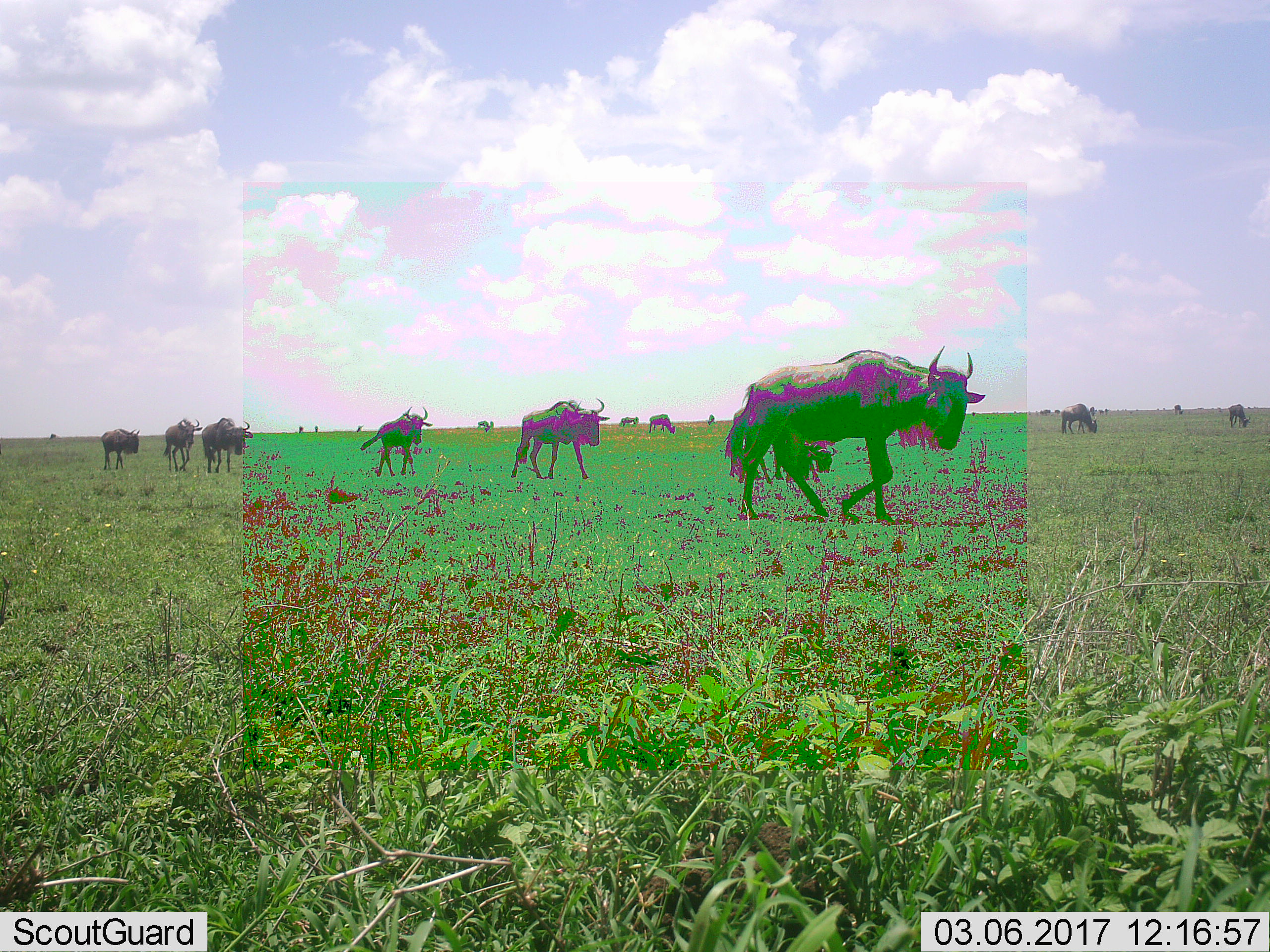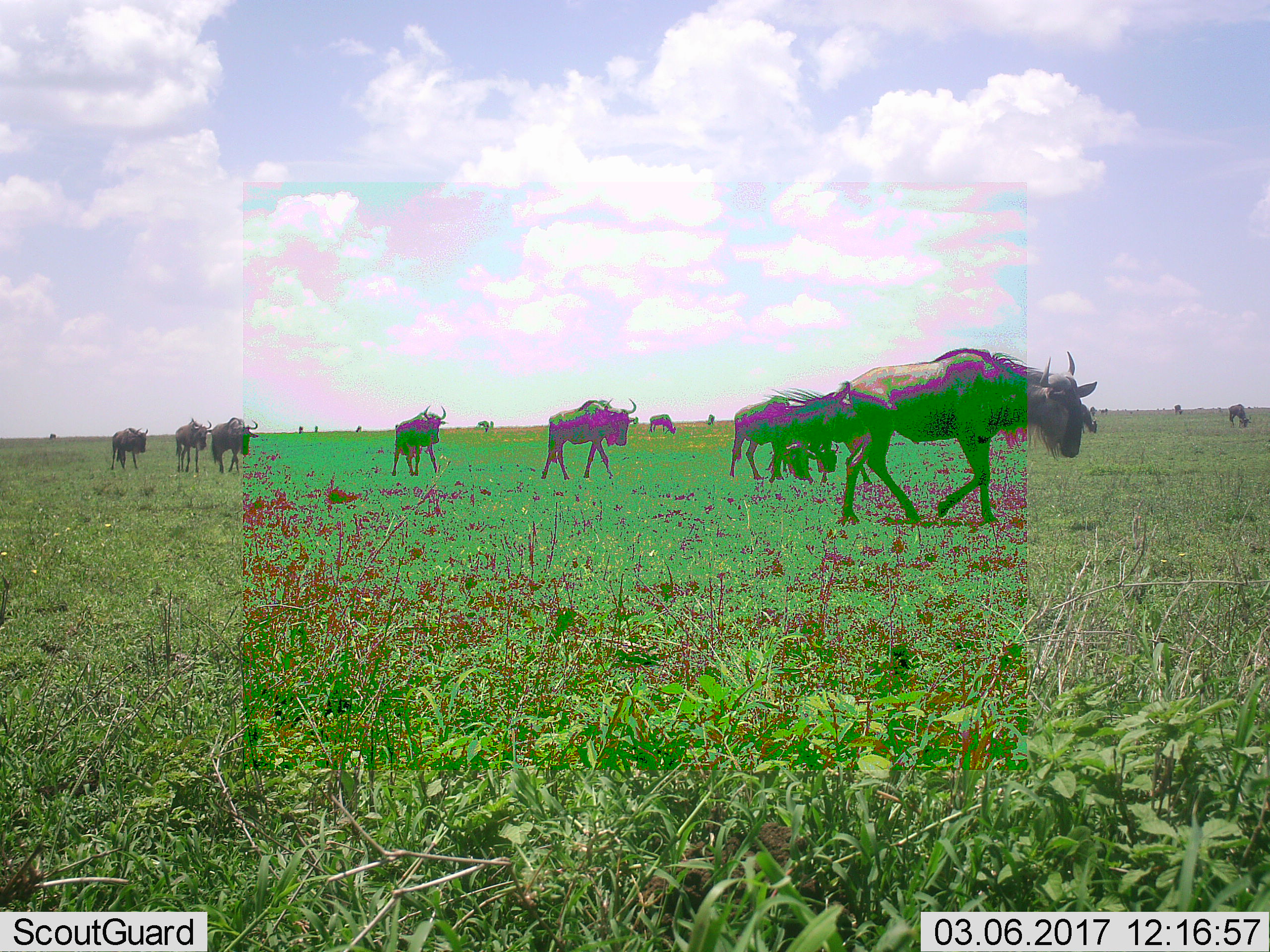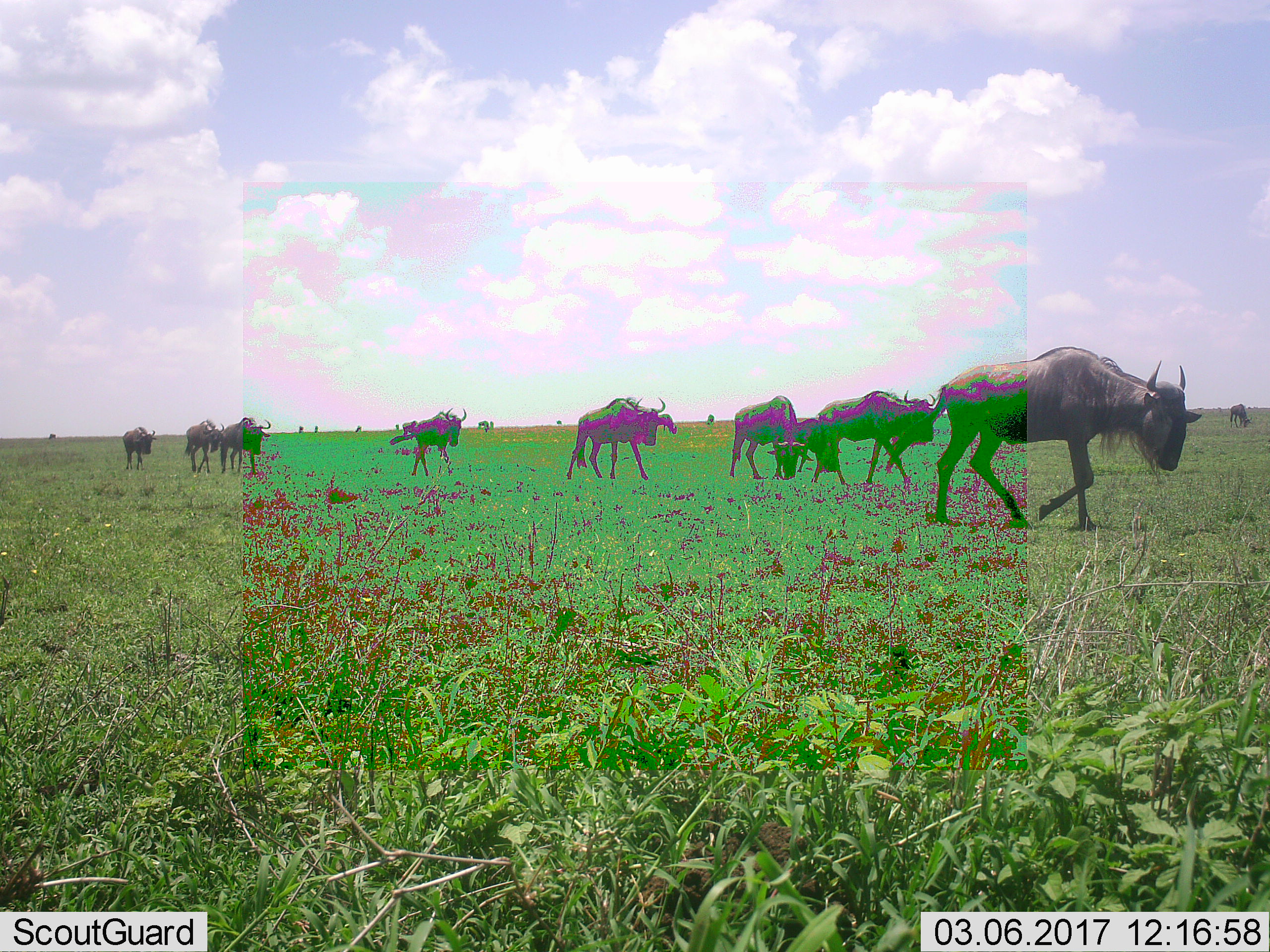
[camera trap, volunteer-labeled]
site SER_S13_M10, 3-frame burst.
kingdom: Animalia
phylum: Chordata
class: Mammalia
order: Artiodactyla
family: Bovidae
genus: Connochaetes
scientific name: Connochaetes taurinus taurinus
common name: blue wildebeest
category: wildebeestblue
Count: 11-50.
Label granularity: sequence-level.